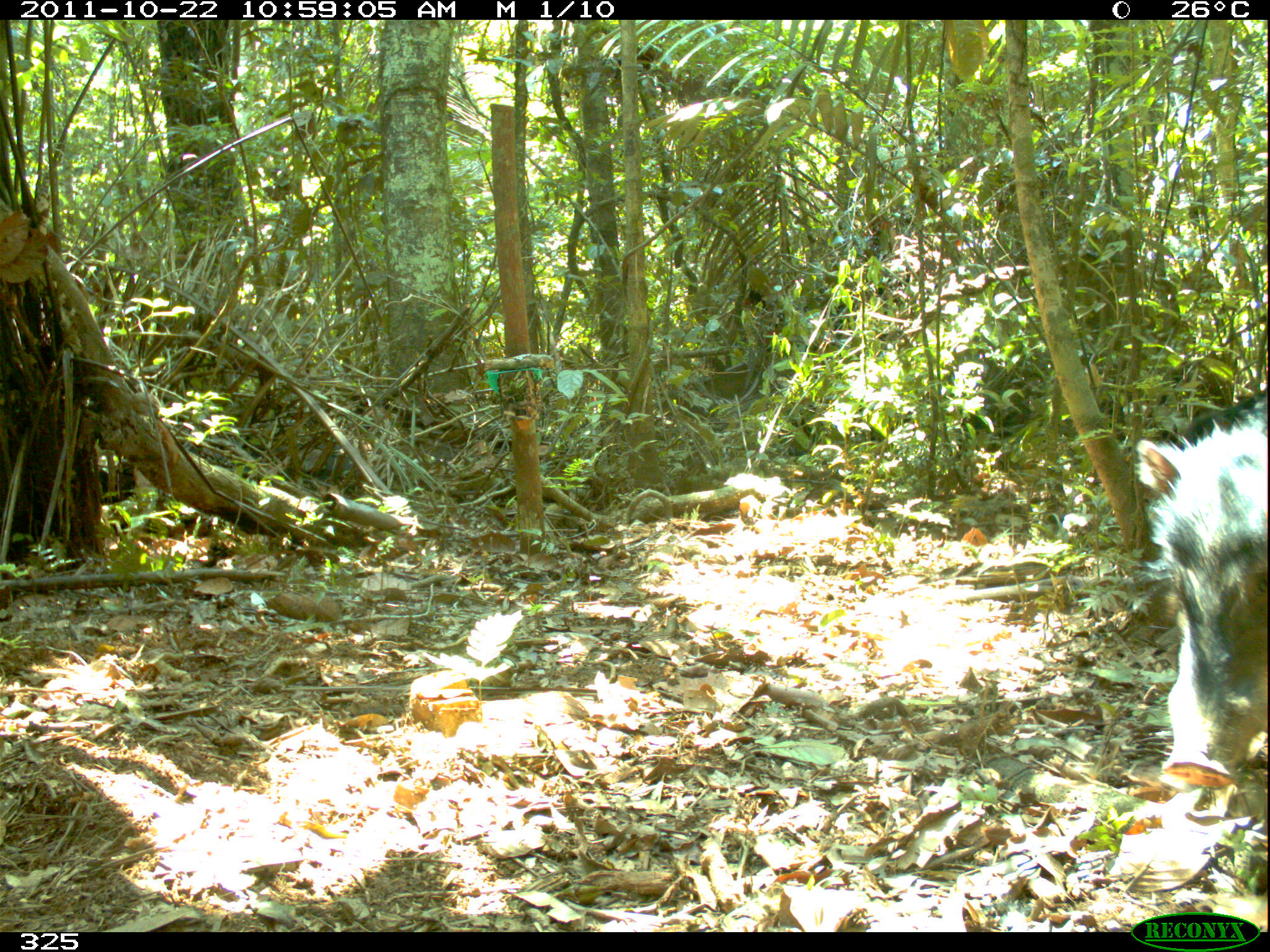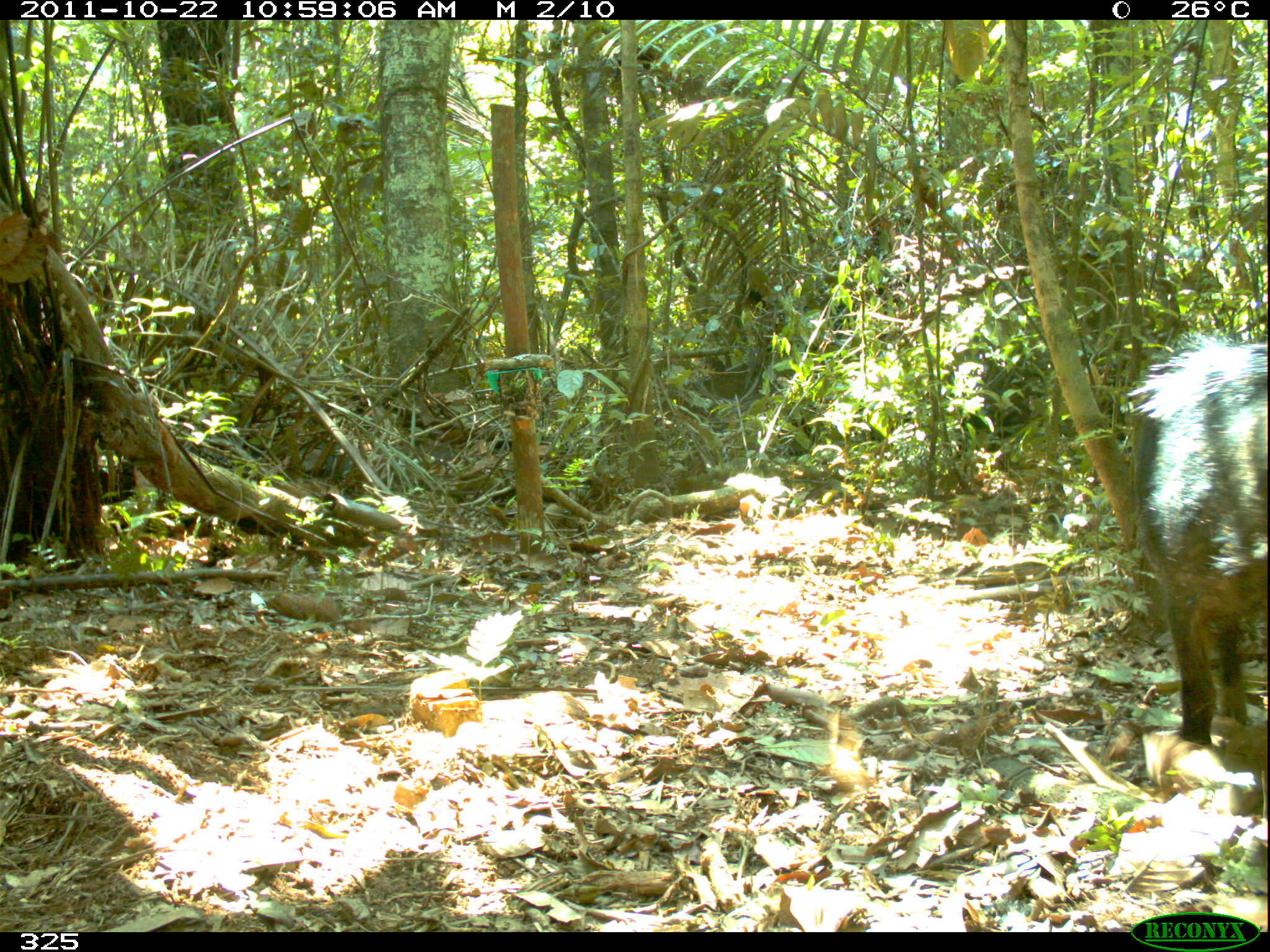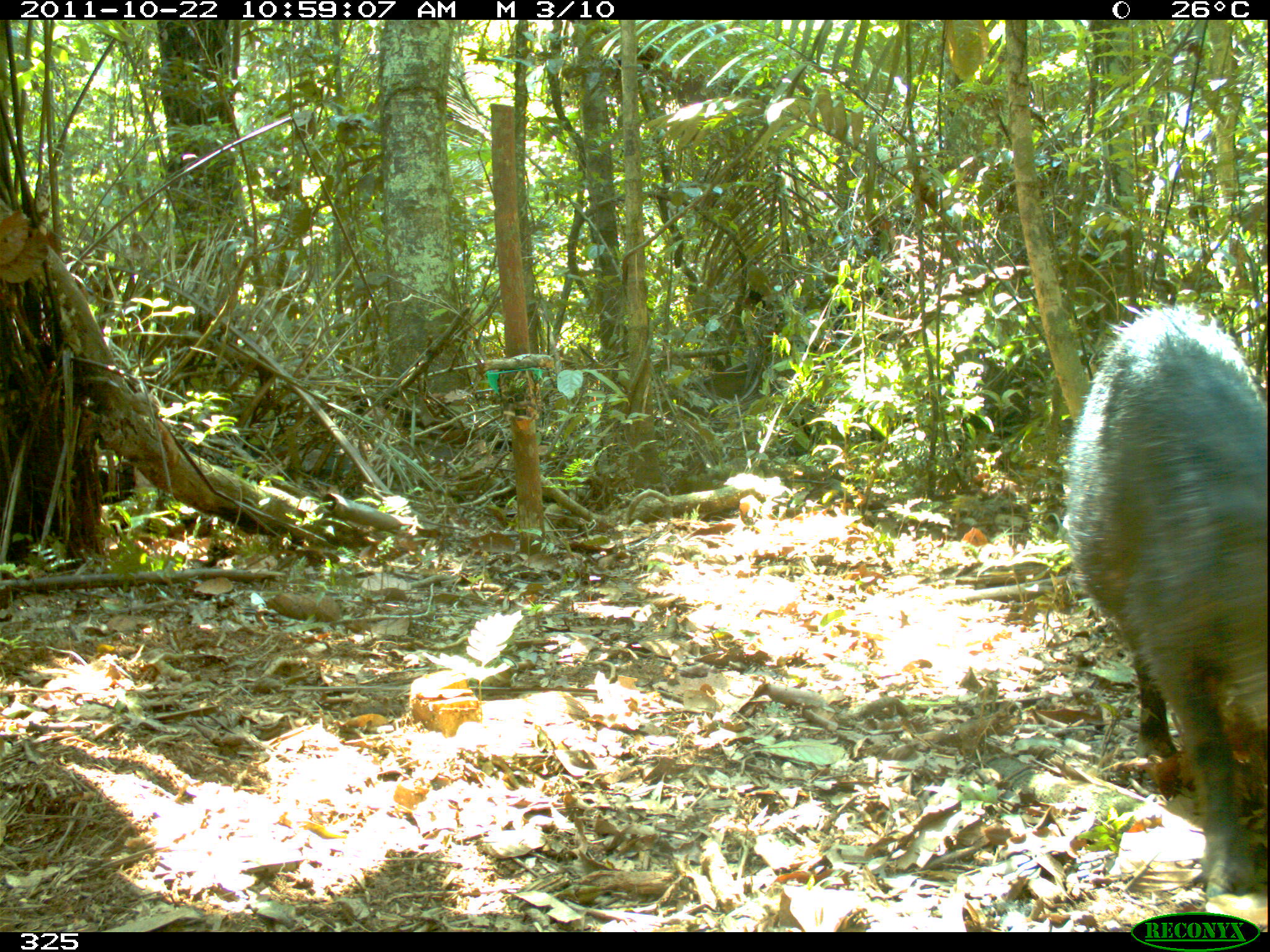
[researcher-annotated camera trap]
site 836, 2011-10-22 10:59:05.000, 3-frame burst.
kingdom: Animalia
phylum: Chordata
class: Mammalia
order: Artiodactyla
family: Tayassuidae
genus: Tayassu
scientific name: Tayassu pecari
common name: white-lipped peccary